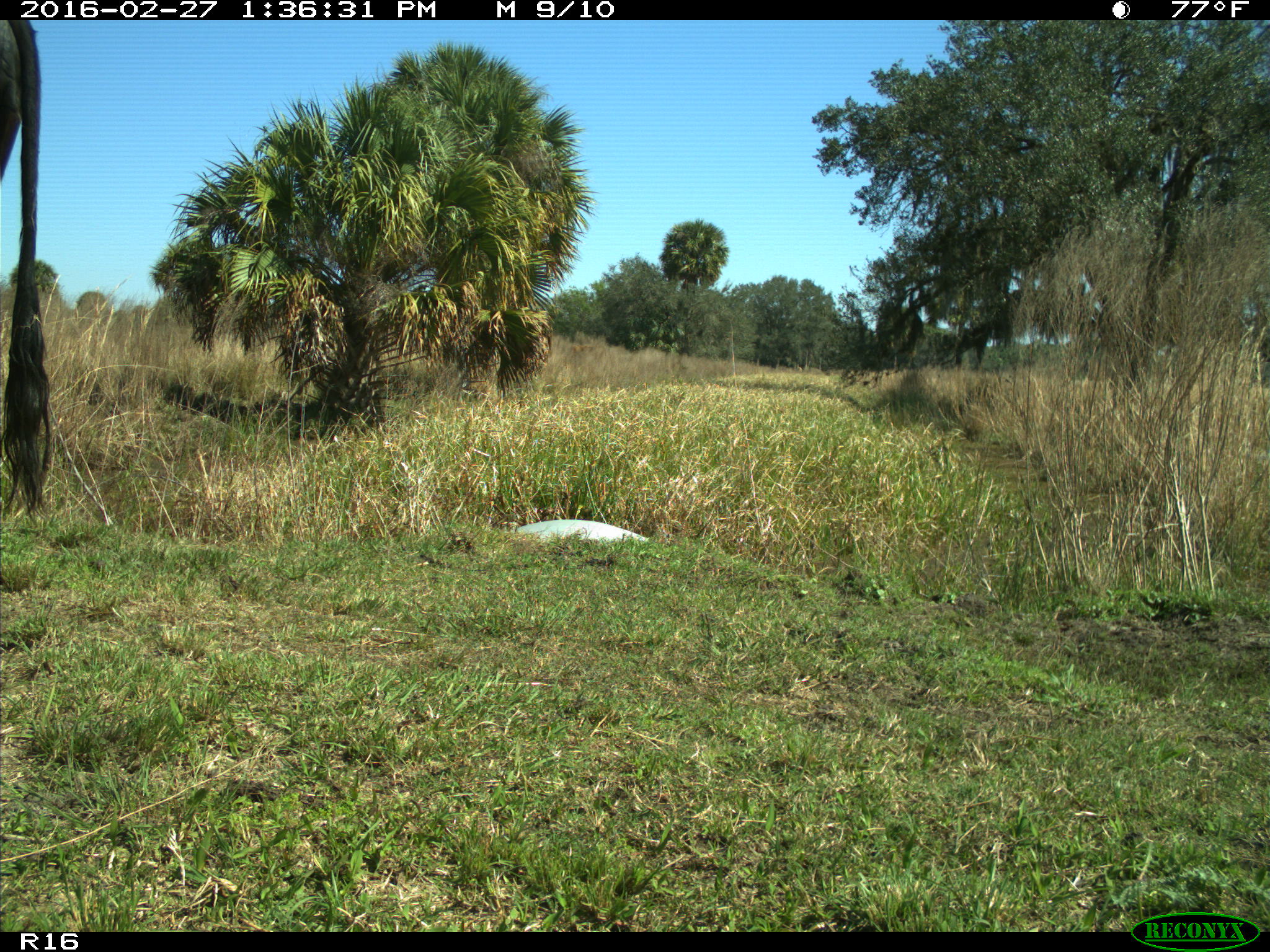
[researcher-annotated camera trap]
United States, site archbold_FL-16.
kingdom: Animalia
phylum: Chordata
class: Mammalia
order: Artiodactyla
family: Bovidae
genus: Bos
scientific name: Bos taurus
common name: domestic cow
Bos taurus (domestic cow).